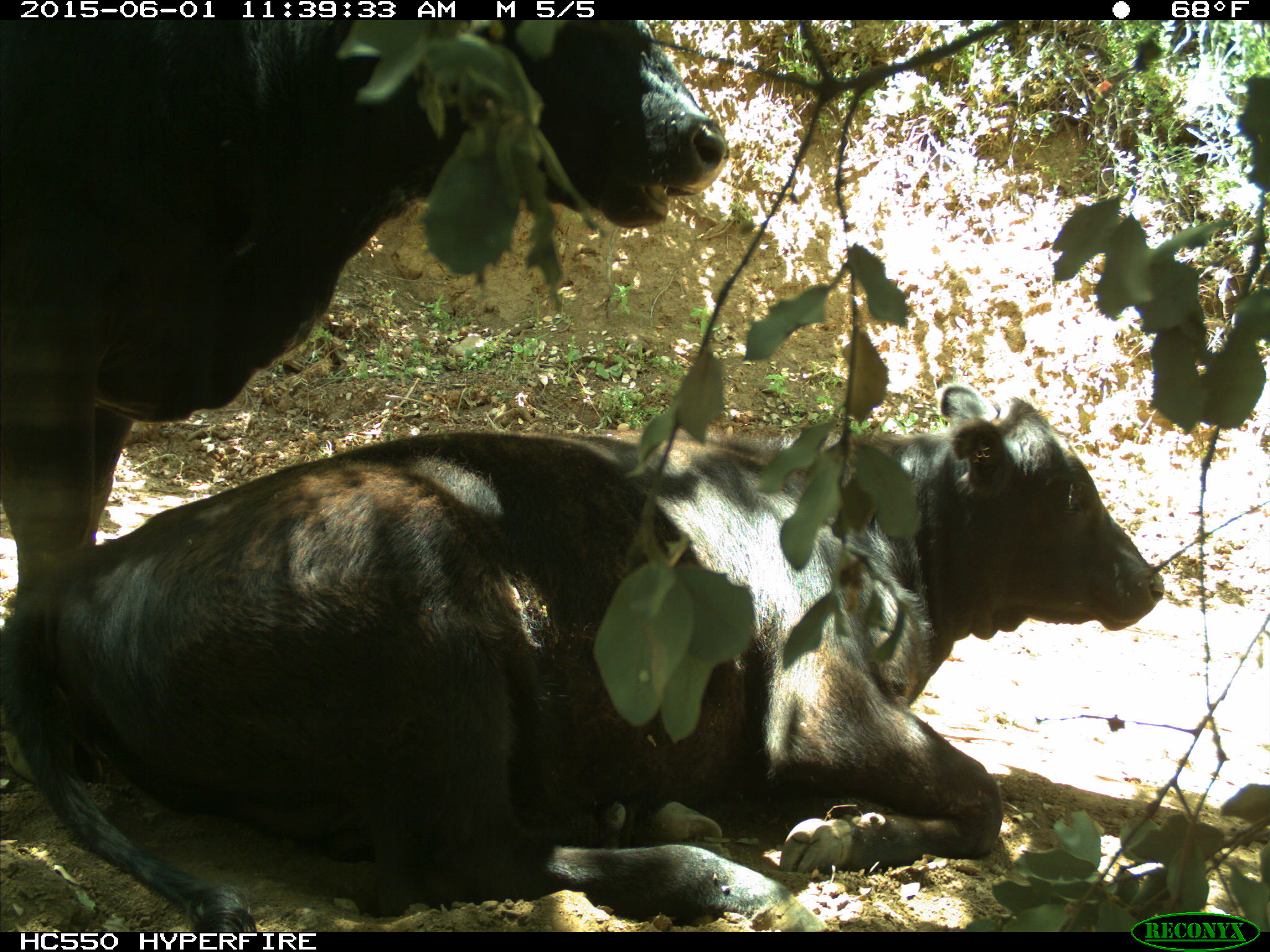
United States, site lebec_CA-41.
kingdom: Animalia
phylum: Chordata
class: Mammalia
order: Artiodactyla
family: Bovidae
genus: Bos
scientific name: Bos taurus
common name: domestic cow